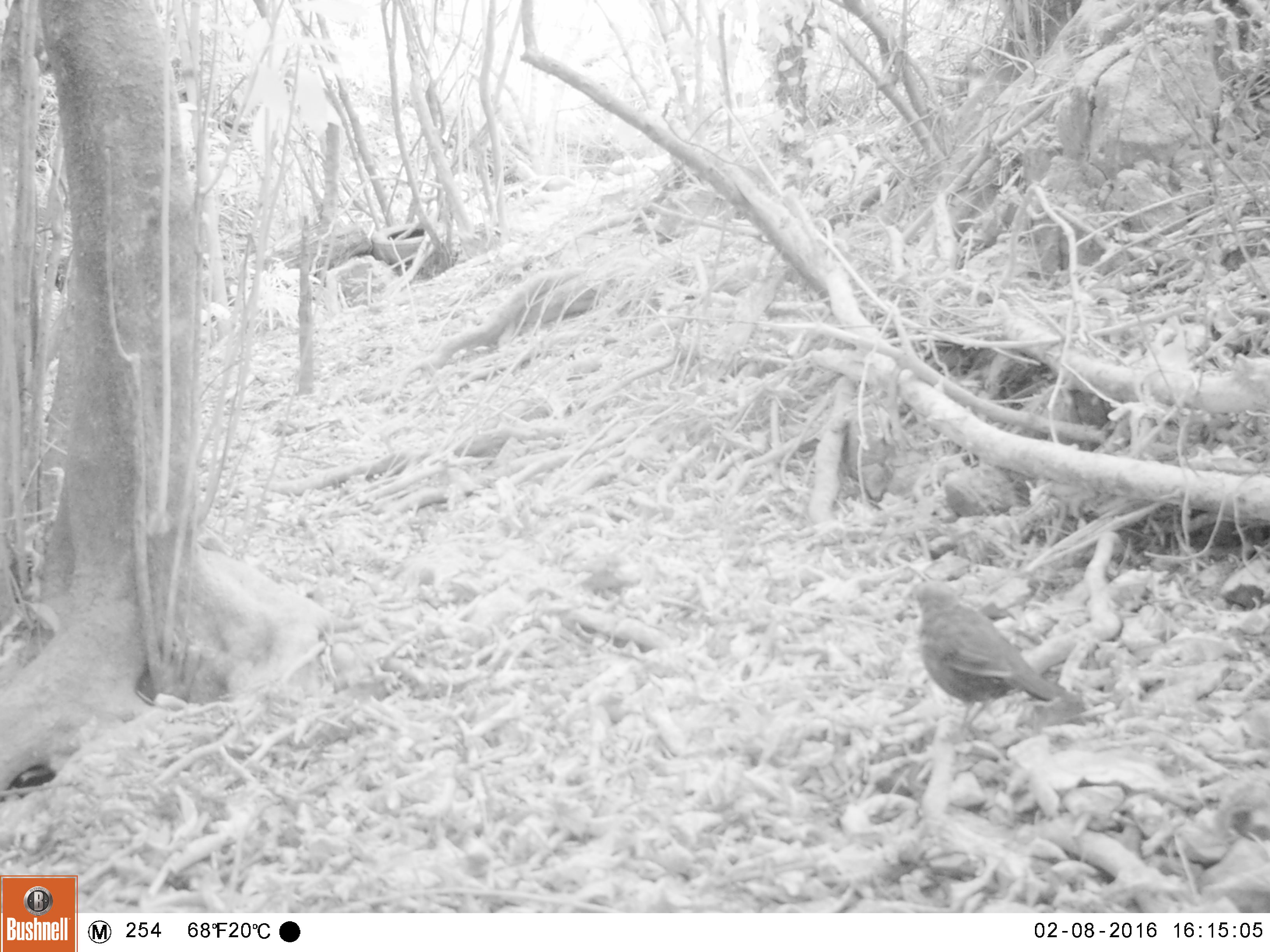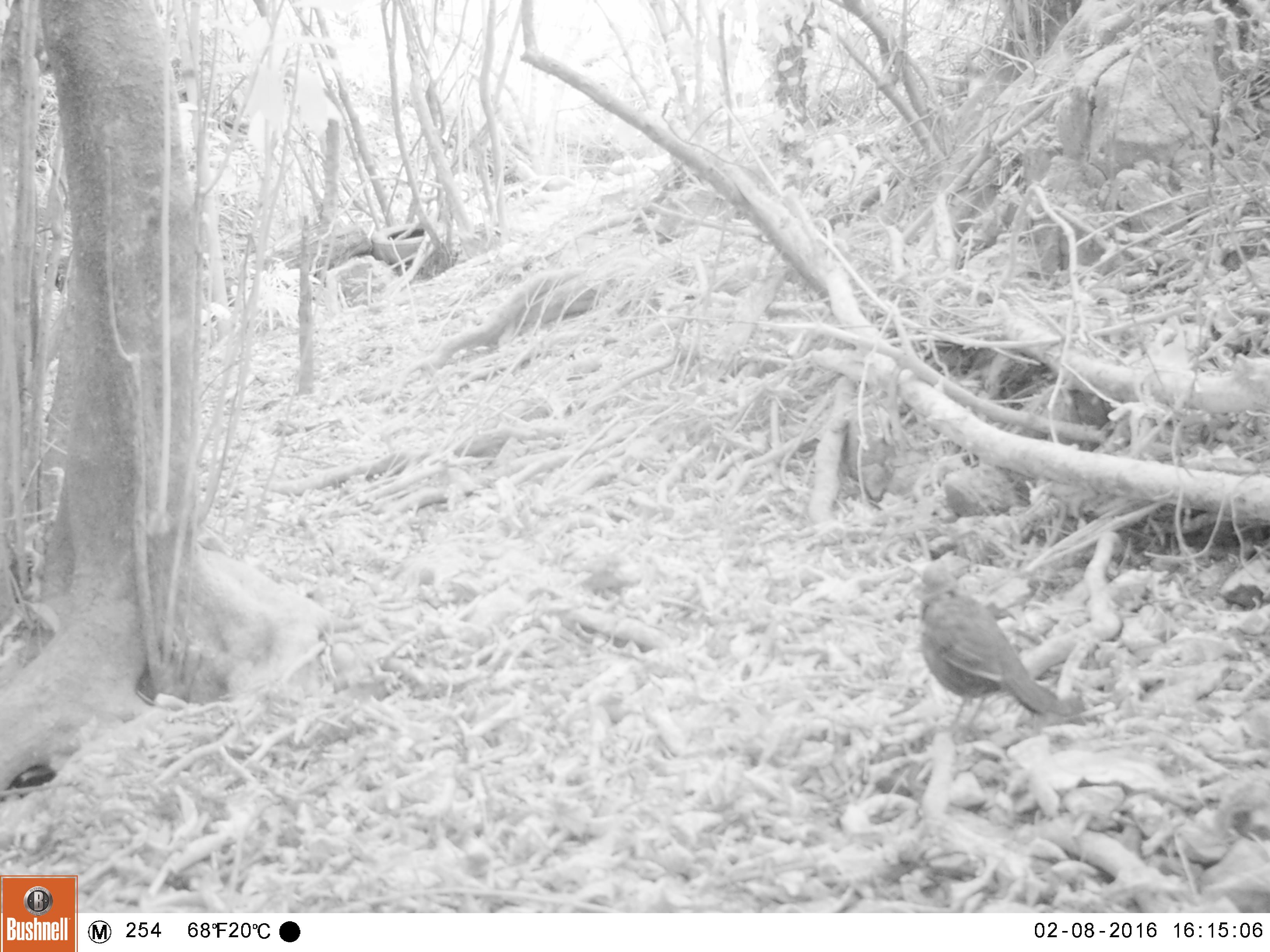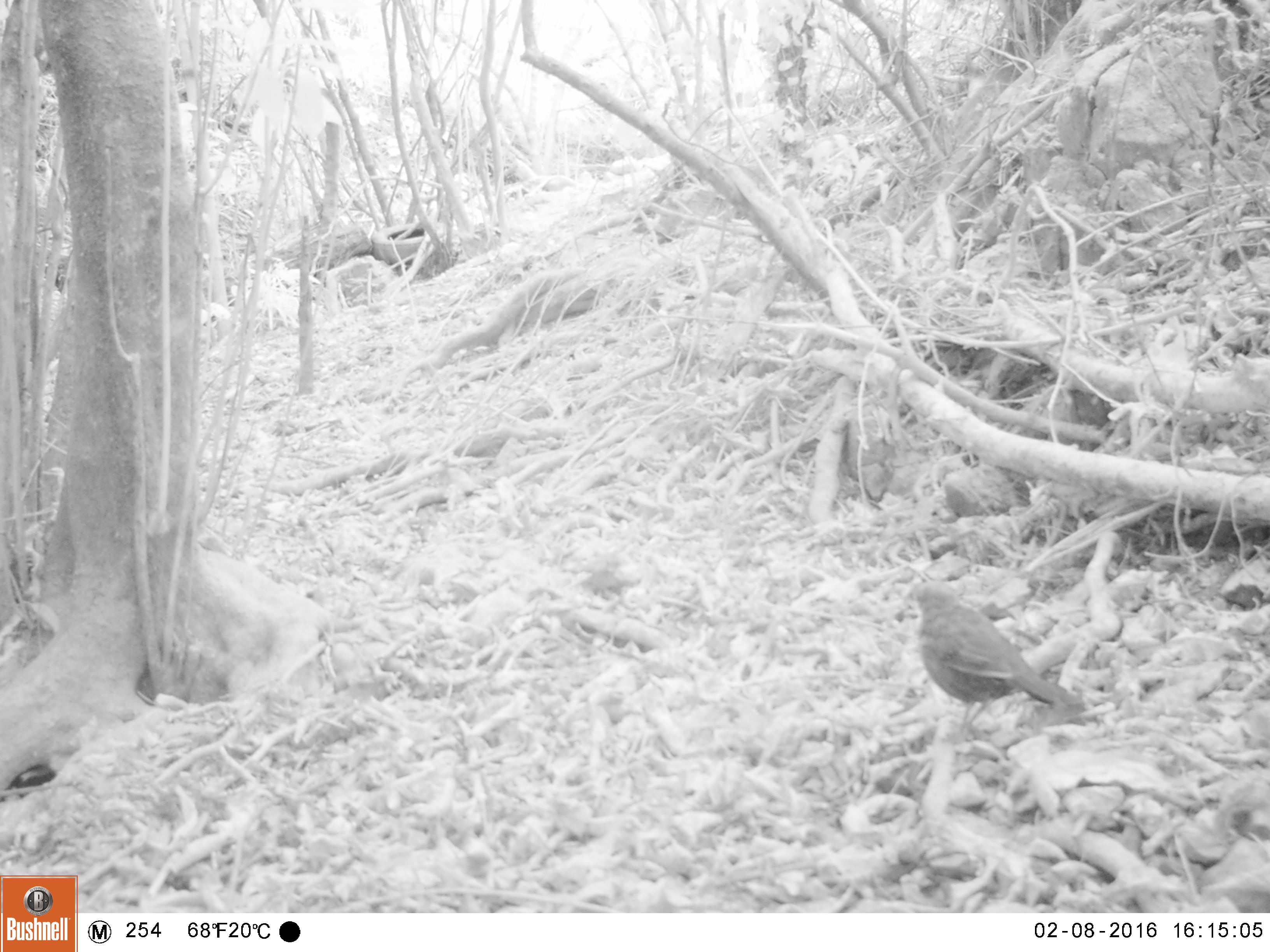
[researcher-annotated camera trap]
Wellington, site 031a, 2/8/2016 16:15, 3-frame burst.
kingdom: Animalia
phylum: Chordata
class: Aves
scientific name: Aves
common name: bird